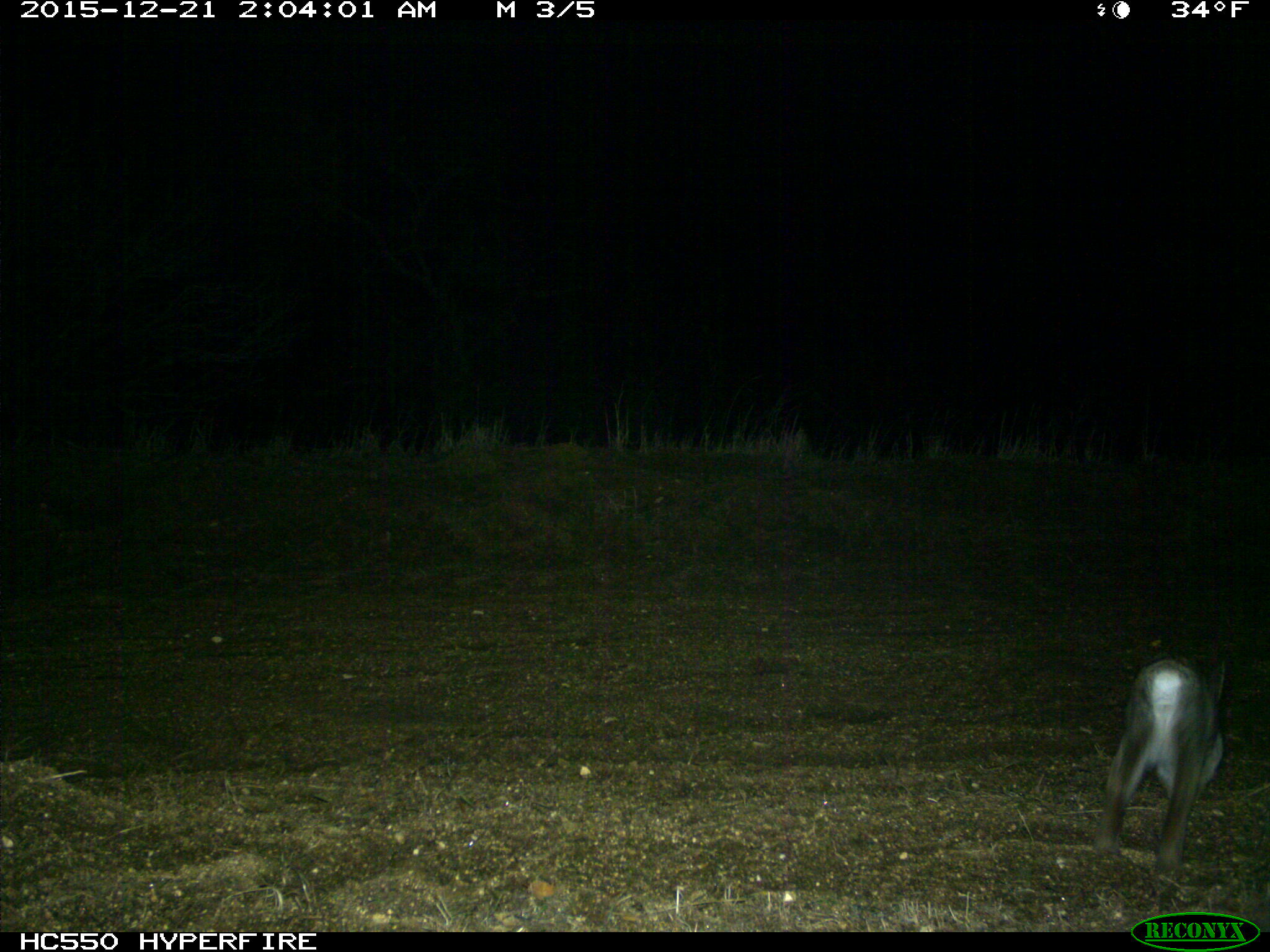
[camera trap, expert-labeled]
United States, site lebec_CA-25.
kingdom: Animalia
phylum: Chordata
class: Mammalia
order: Lagomorpha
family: Leporidae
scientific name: Leporidae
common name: rabbits and hares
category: unidentified rabbit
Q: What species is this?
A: Unidentified rabbit (rabbits and hares) (Leporidae).